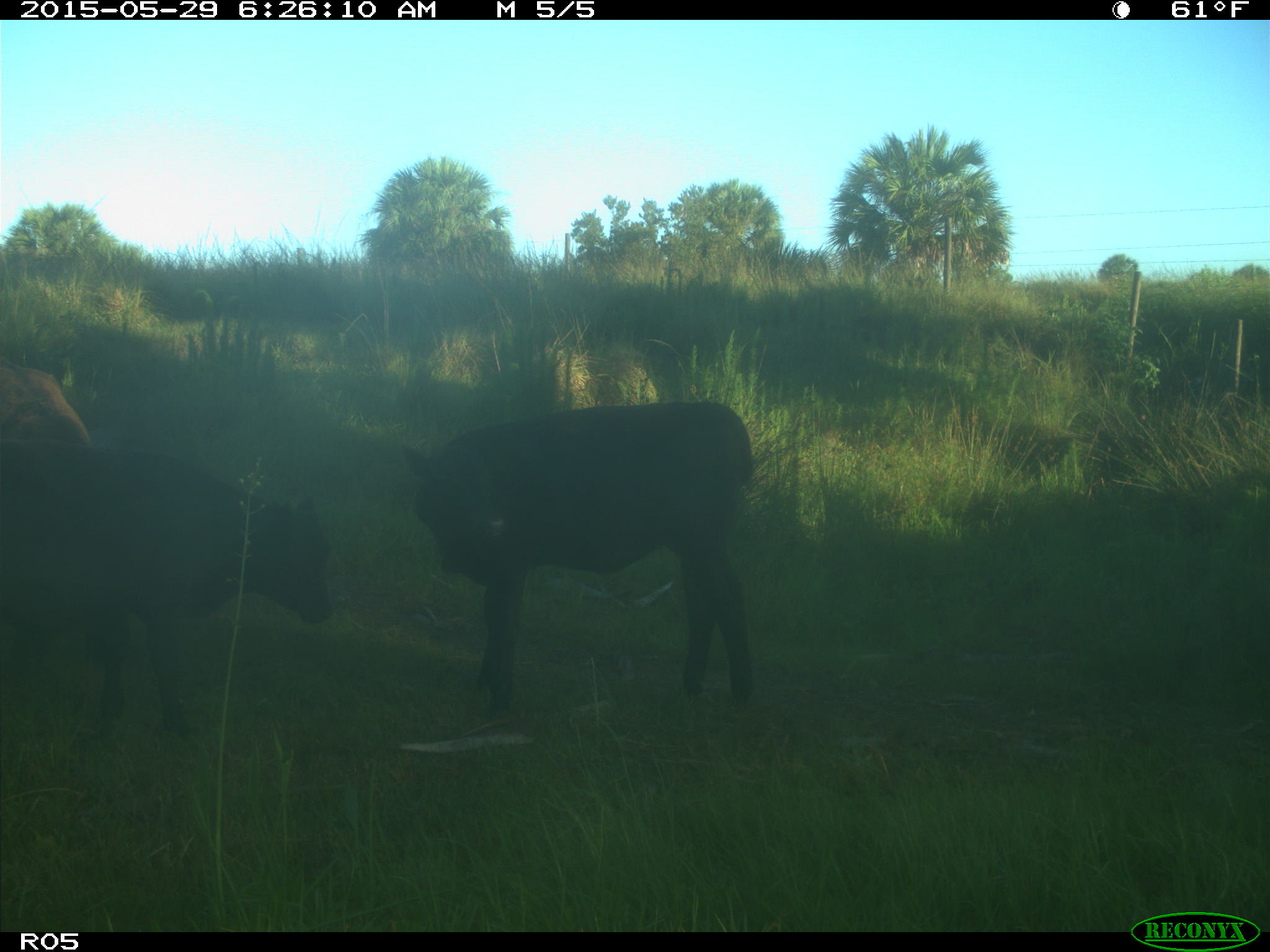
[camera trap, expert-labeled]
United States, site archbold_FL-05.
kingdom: Animalia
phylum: Chordata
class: Mammalia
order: Artiodactyla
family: Bovidae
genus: Bos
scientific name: Bos taurus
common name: domestic cow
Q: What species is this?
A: Bos taurus (domestic cow).